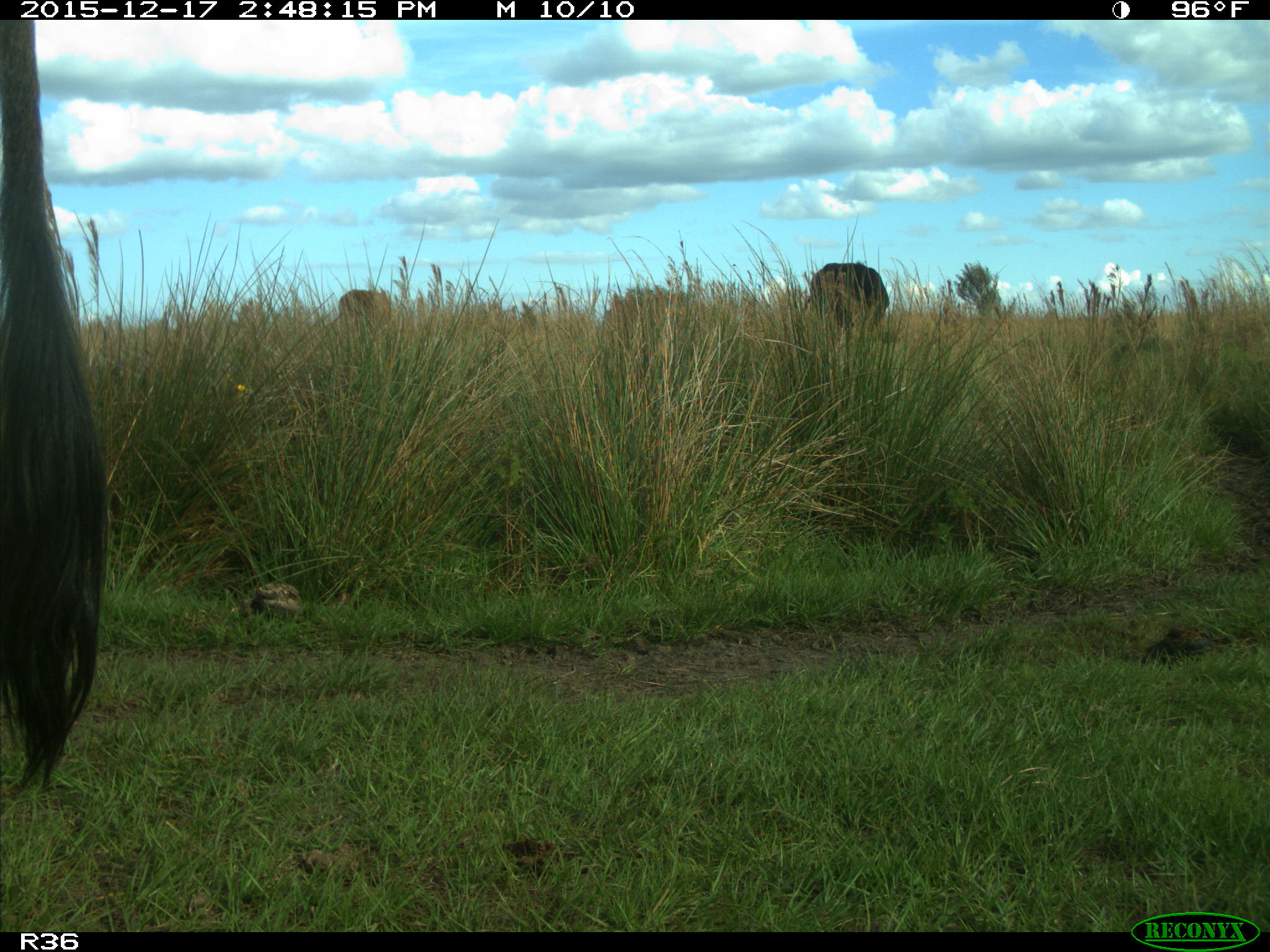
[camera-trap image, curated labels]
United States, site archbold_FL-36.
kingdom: Animalia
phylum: Chordata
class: Mammalia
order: Artiodactyla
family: Bovidae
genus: Bos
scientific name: Bos taurus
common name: domestic cow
Bos taurus (domestic cow).